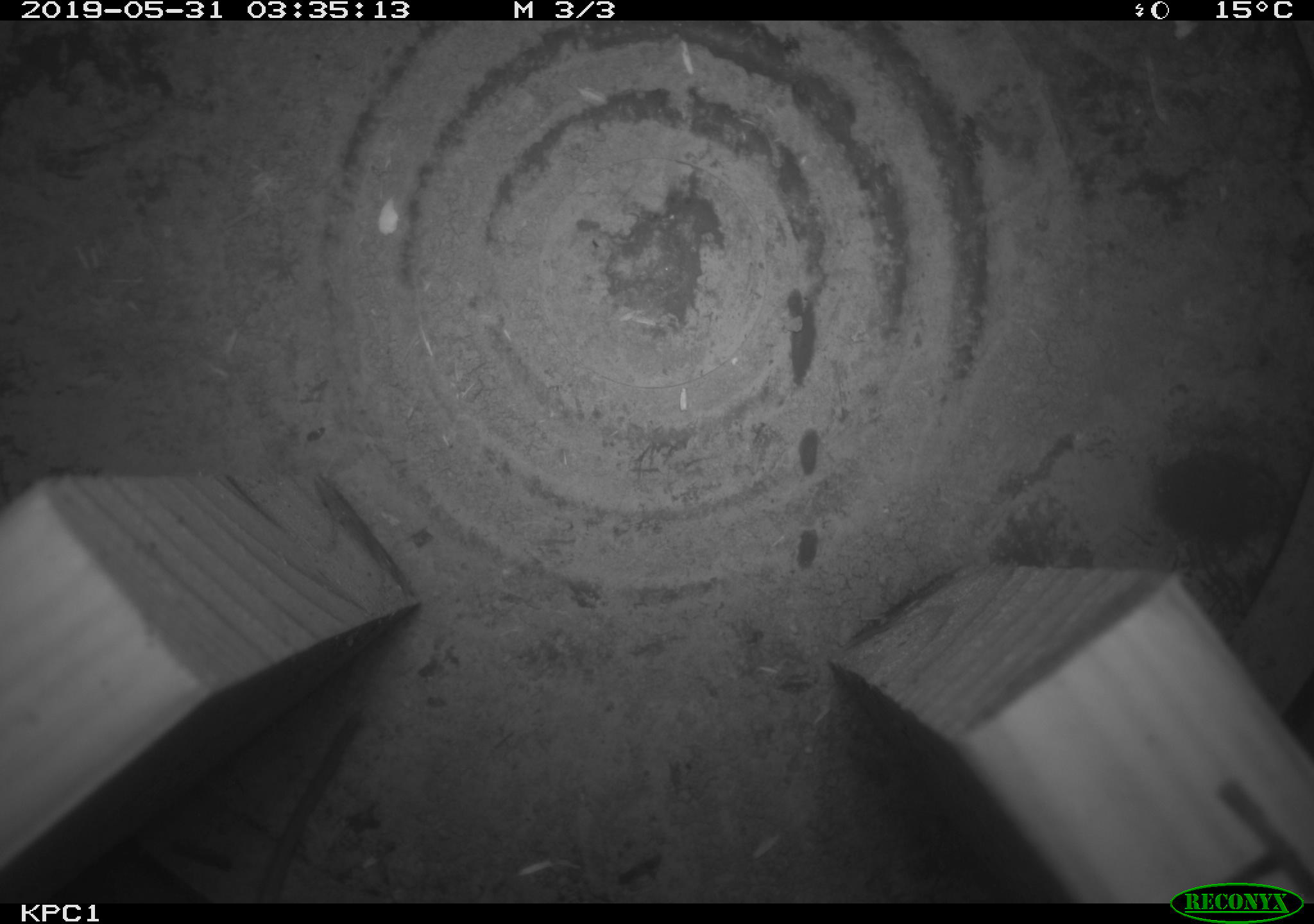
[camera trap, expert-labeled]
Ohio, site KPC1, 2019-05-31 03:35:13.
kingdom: Animalia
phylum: Chordata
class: Mammalia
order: Rodentia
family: Cricetidae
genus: Peromyscus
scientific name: Peromyscus leucopus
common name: white-footed mouse